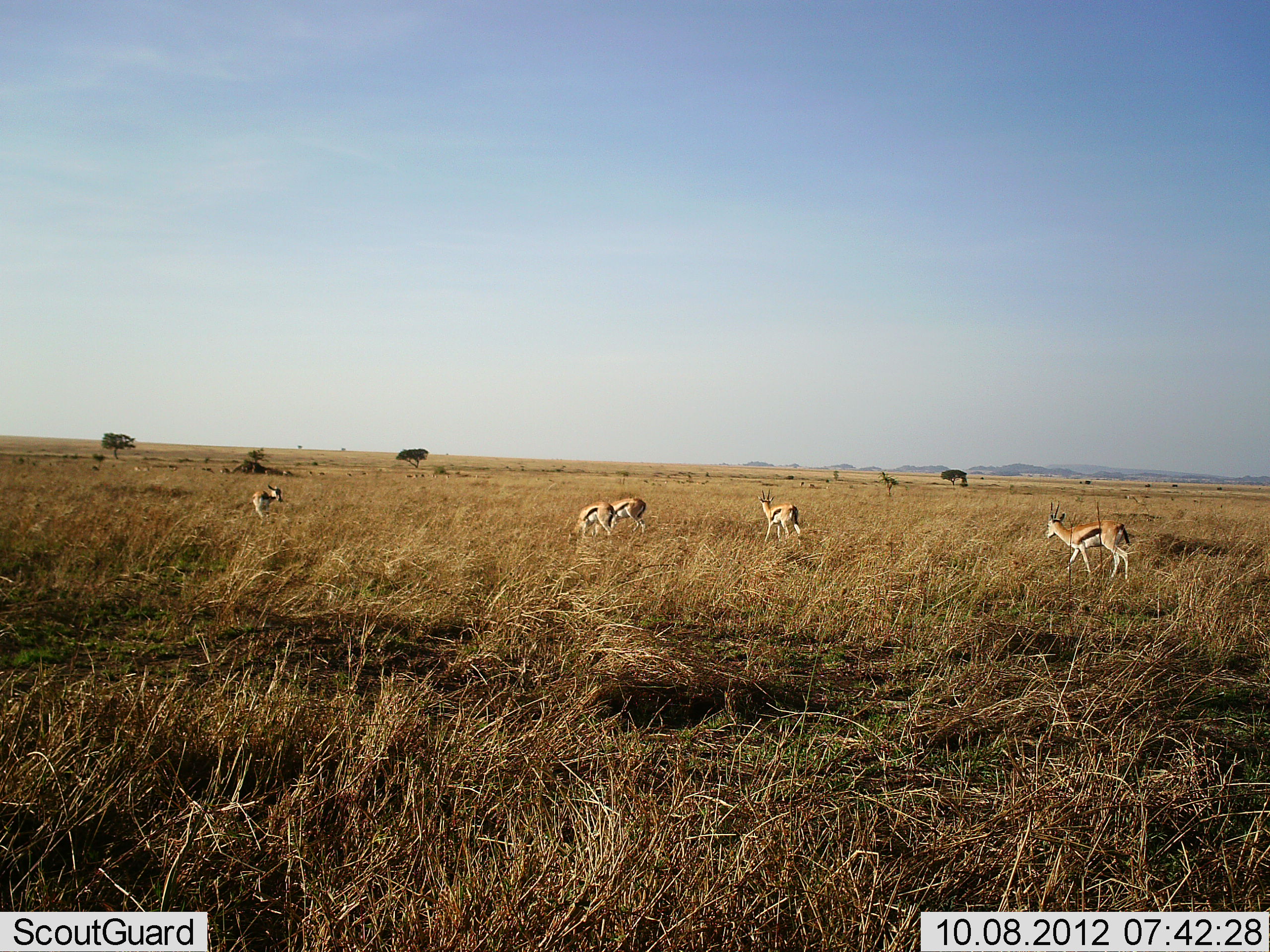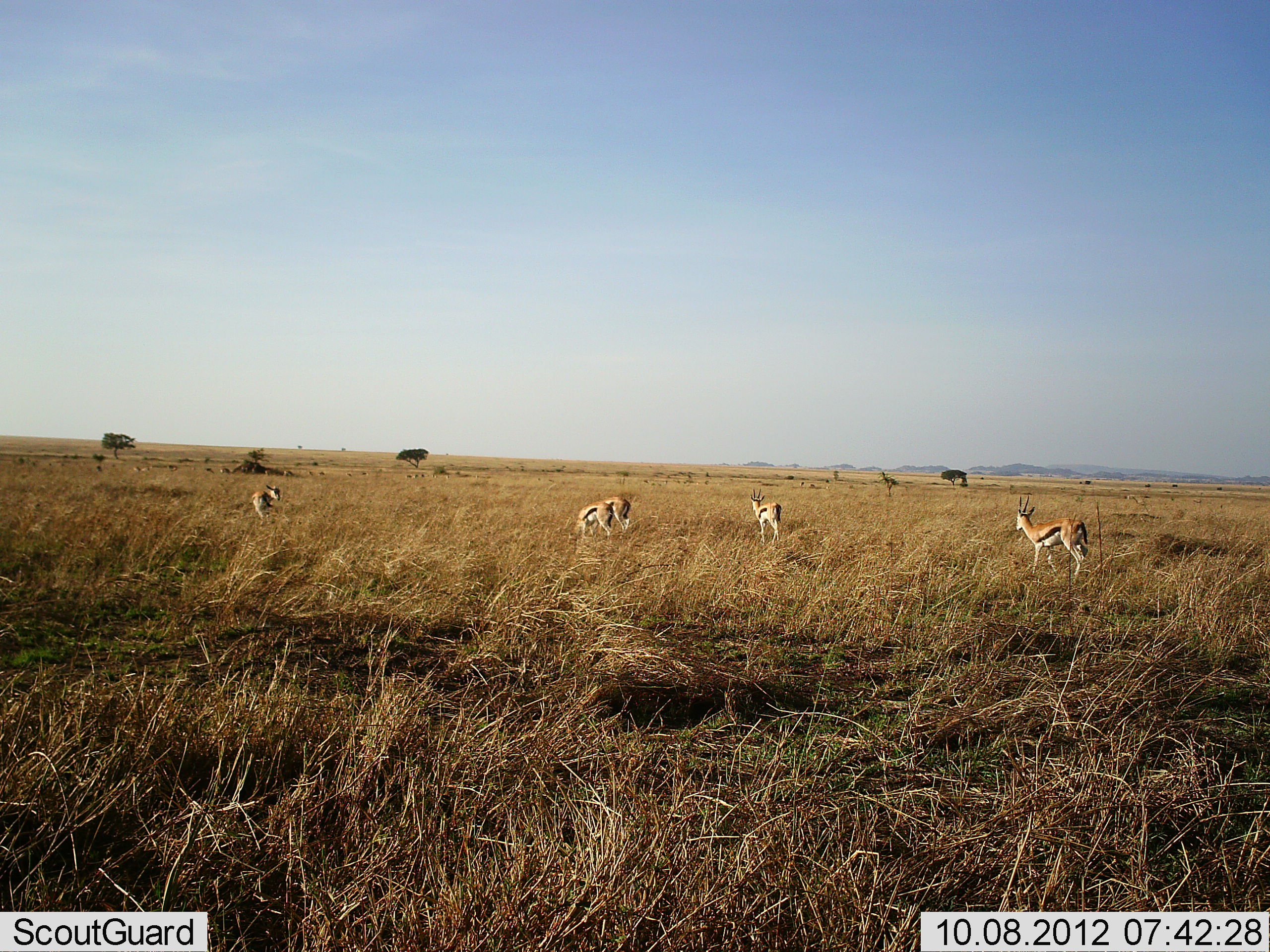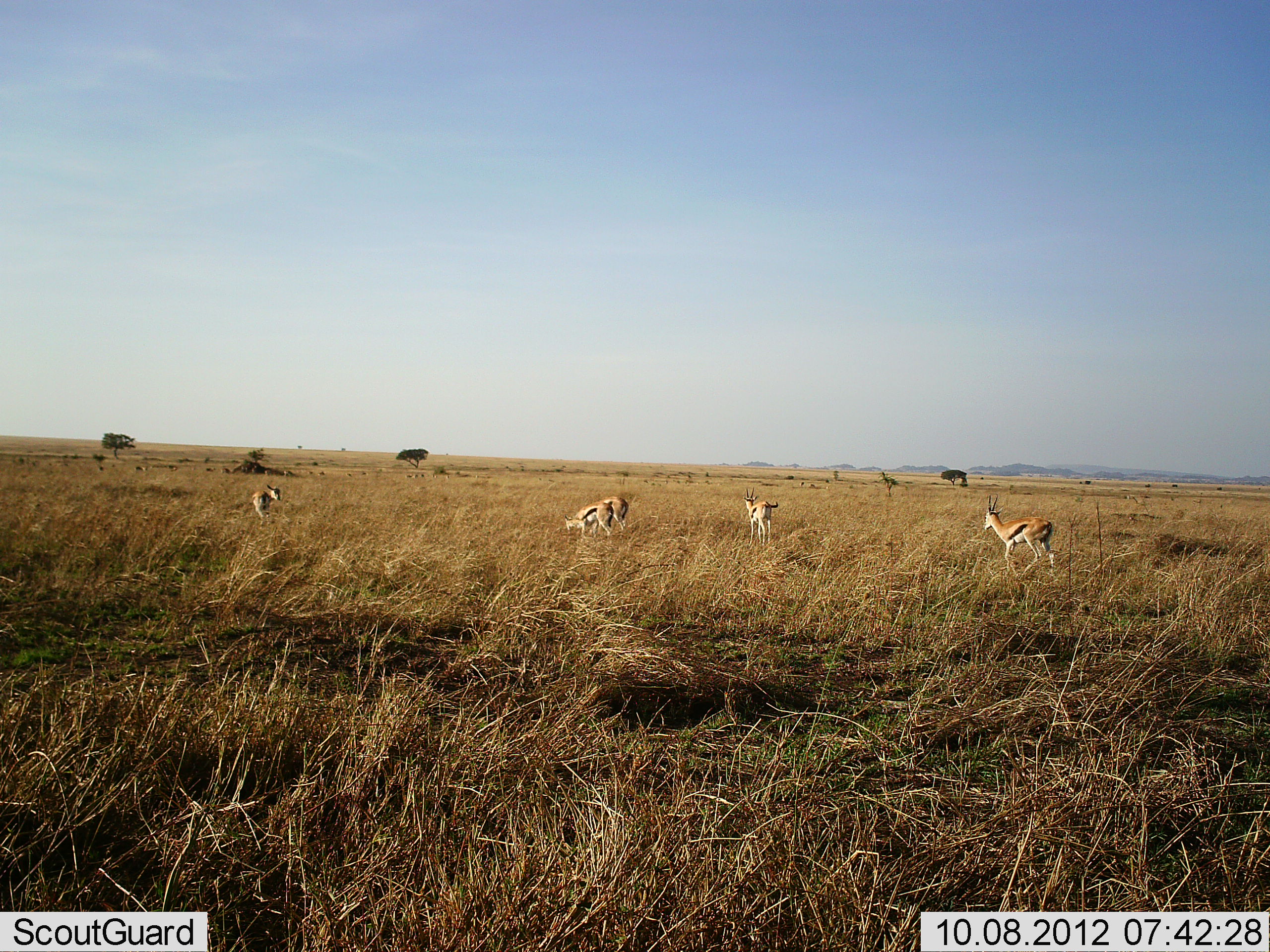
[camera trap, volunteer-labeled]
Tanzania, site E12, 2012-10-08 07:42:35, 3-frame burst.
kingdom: Animalia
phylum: Chordata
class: Mammalia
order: Artiodactyla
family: Bovidae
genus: Eudorcas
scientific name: Eudorcas thomsonii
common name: thomson's gazelle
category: gazellethomsons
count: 5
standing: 40%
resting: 0%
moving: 60%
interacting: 0%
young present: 0%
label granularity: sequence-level